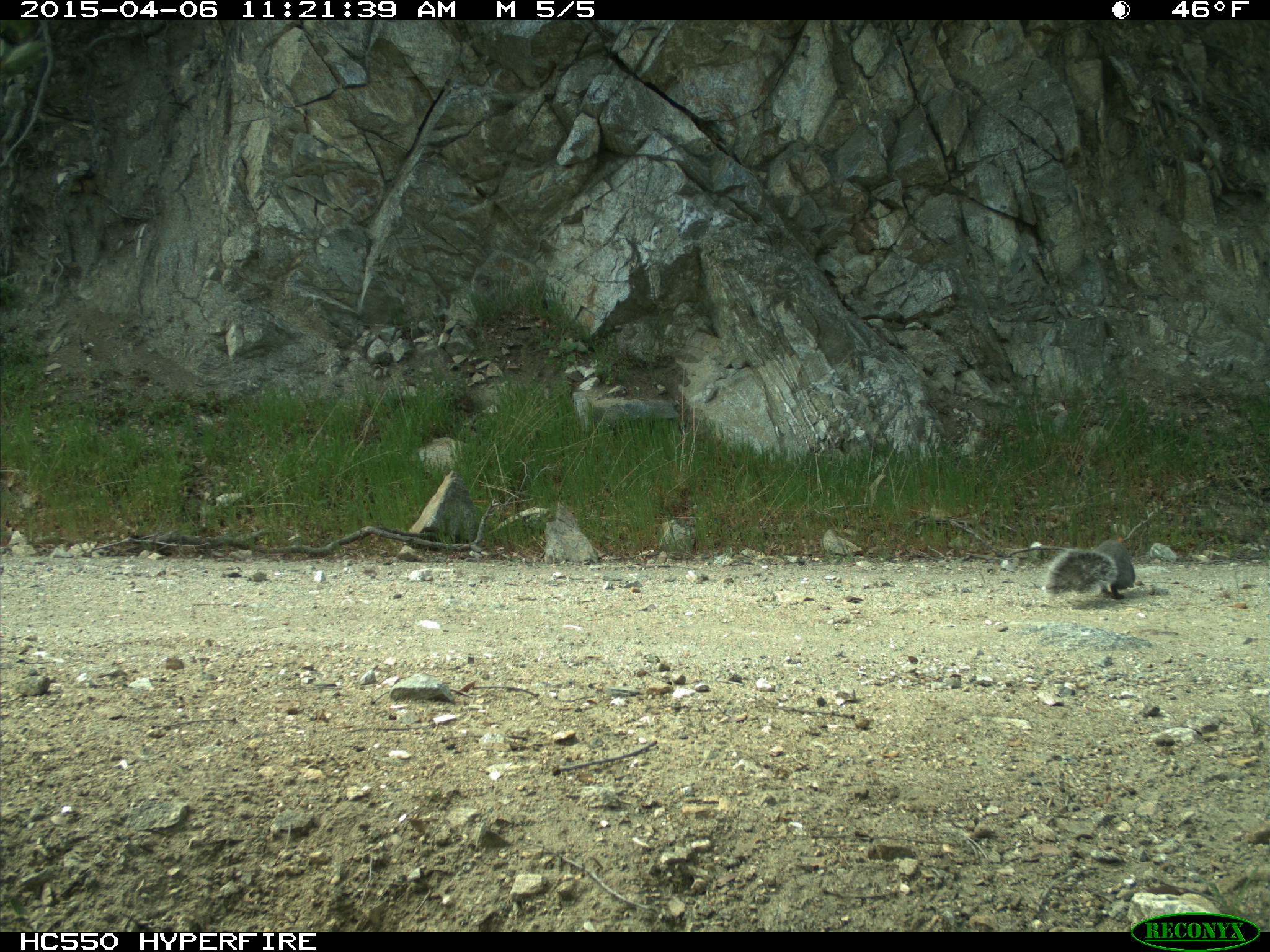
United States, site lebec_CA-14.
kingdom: Animalia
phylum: Chordata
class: Mammalia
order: Rodentia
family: Sciuridae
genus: Sciurus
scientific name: Sciurus carolinensis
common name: eastern gray squirrel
Sciurus carolinensis (eastern gray squirrel).